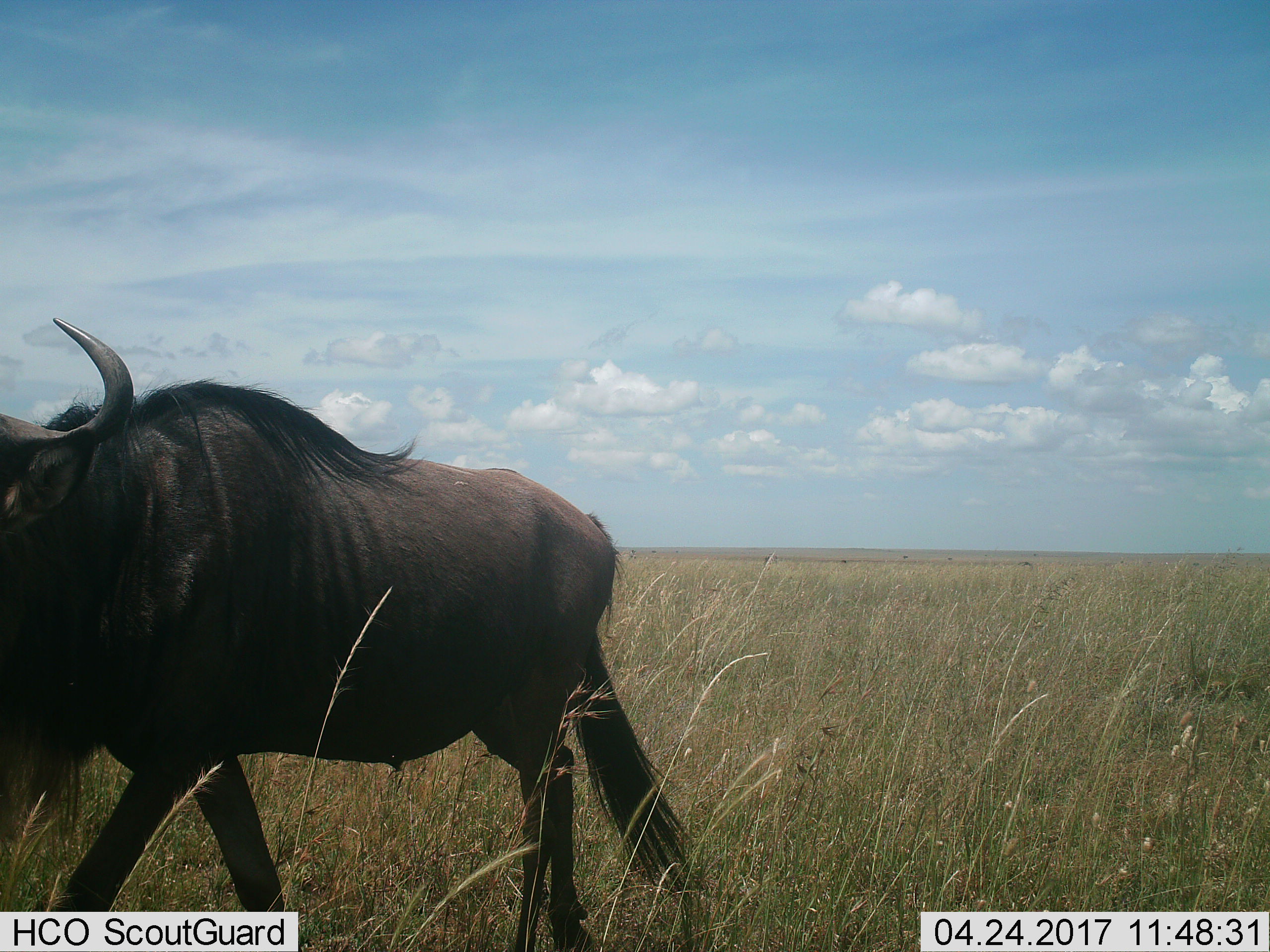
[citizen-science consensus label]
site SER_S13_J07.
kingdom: Animalia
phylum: Chordata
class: Mammalia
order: Artiodactyla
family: Bovidae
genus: Connochaetes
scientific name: Connochaetes taurinus taurinus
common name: blue wildebeest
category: wildebeestblue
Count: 1.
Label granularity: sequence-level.